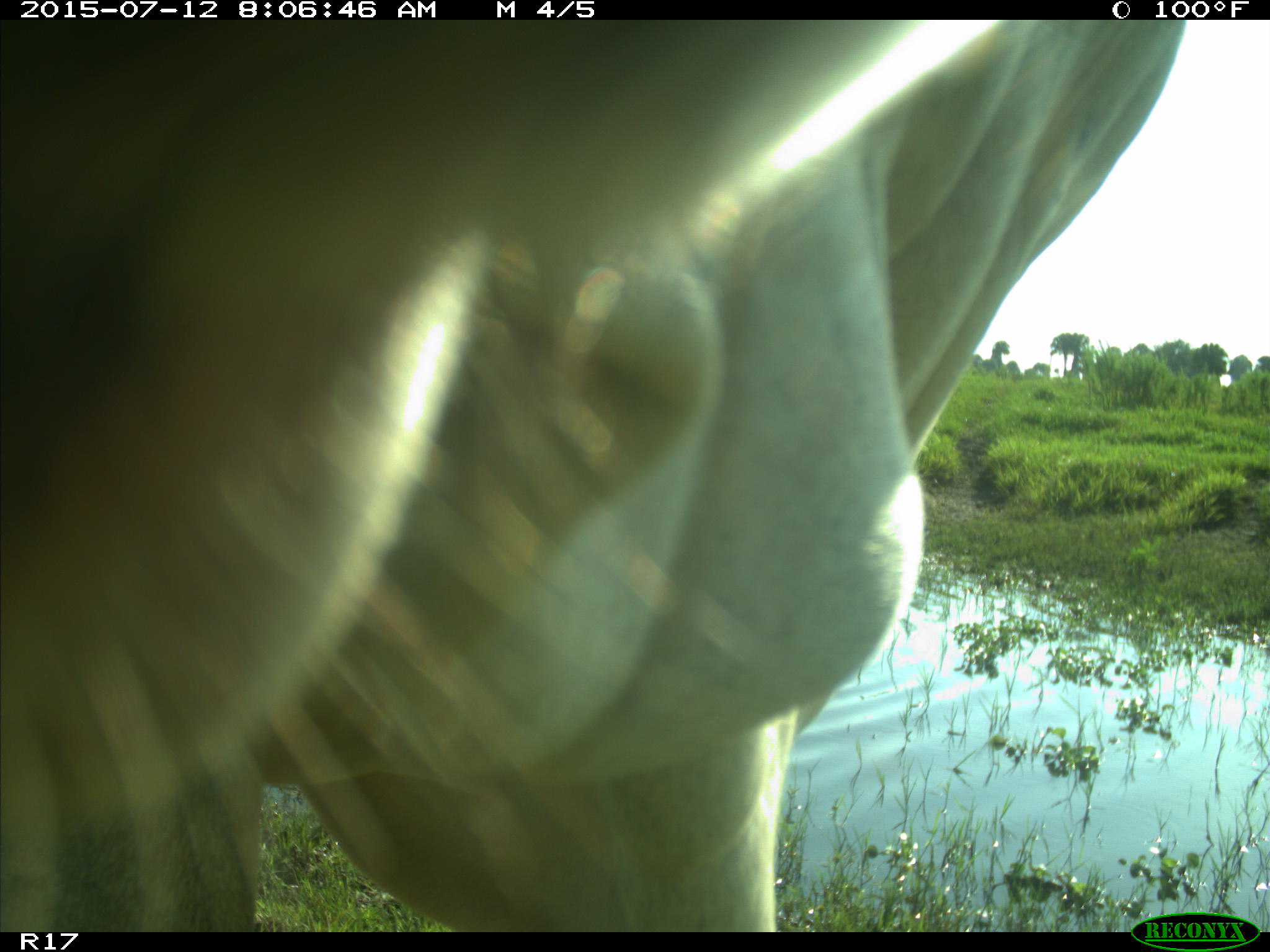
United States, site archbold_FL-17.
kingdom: Animalia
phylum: Chordata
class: Mammalia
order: Artiodactyla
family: Bovidae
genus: Bos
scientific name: Bos taurus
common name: domestic cow